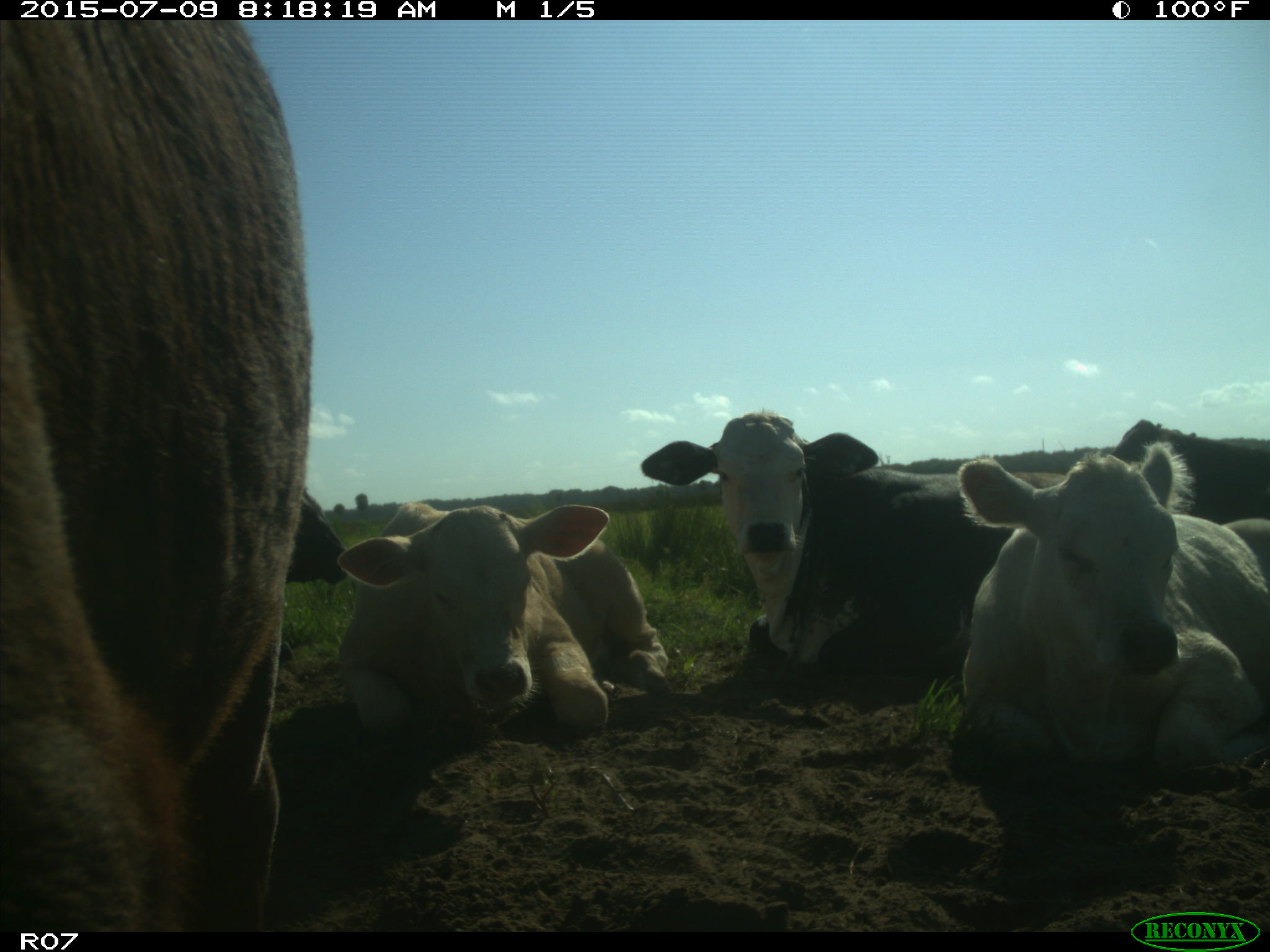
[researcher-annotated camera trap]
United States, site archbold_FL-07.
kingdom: Animalia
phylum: Chordata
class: Mammalia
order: Artiodactyla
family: Bovidae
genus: Bos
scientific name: Bos taurus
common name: domestic cow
Bos taurus (domestic cow).